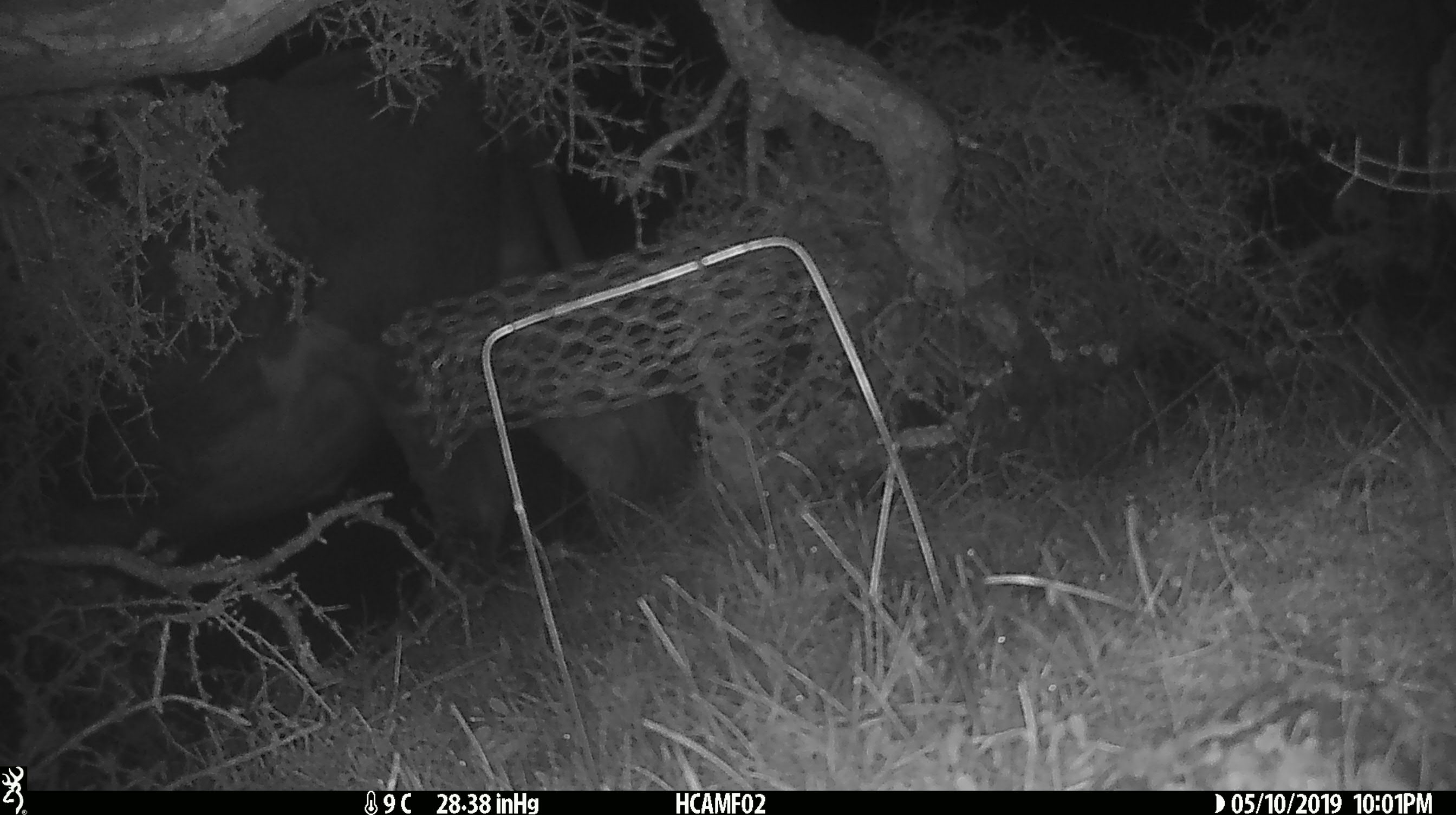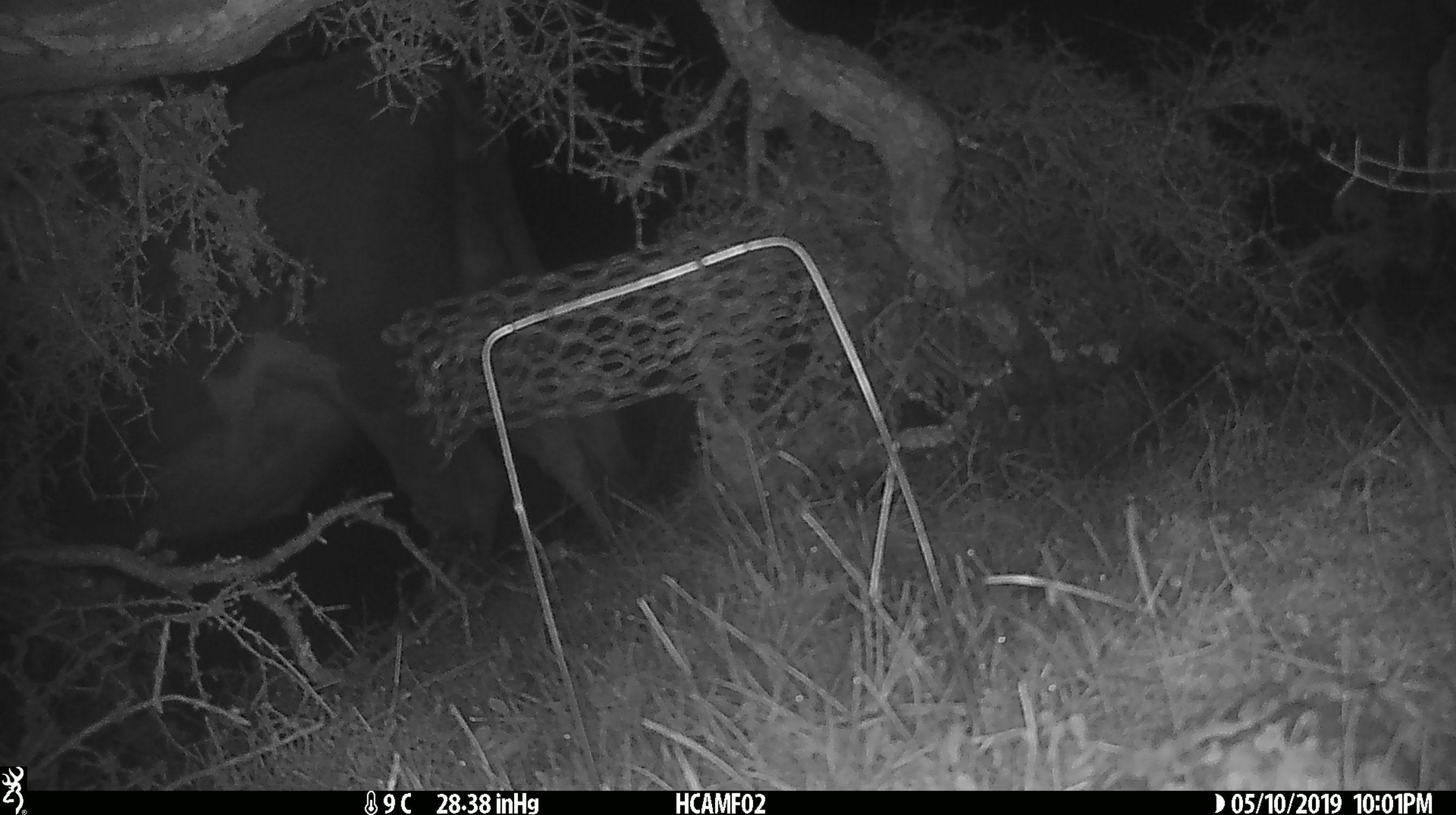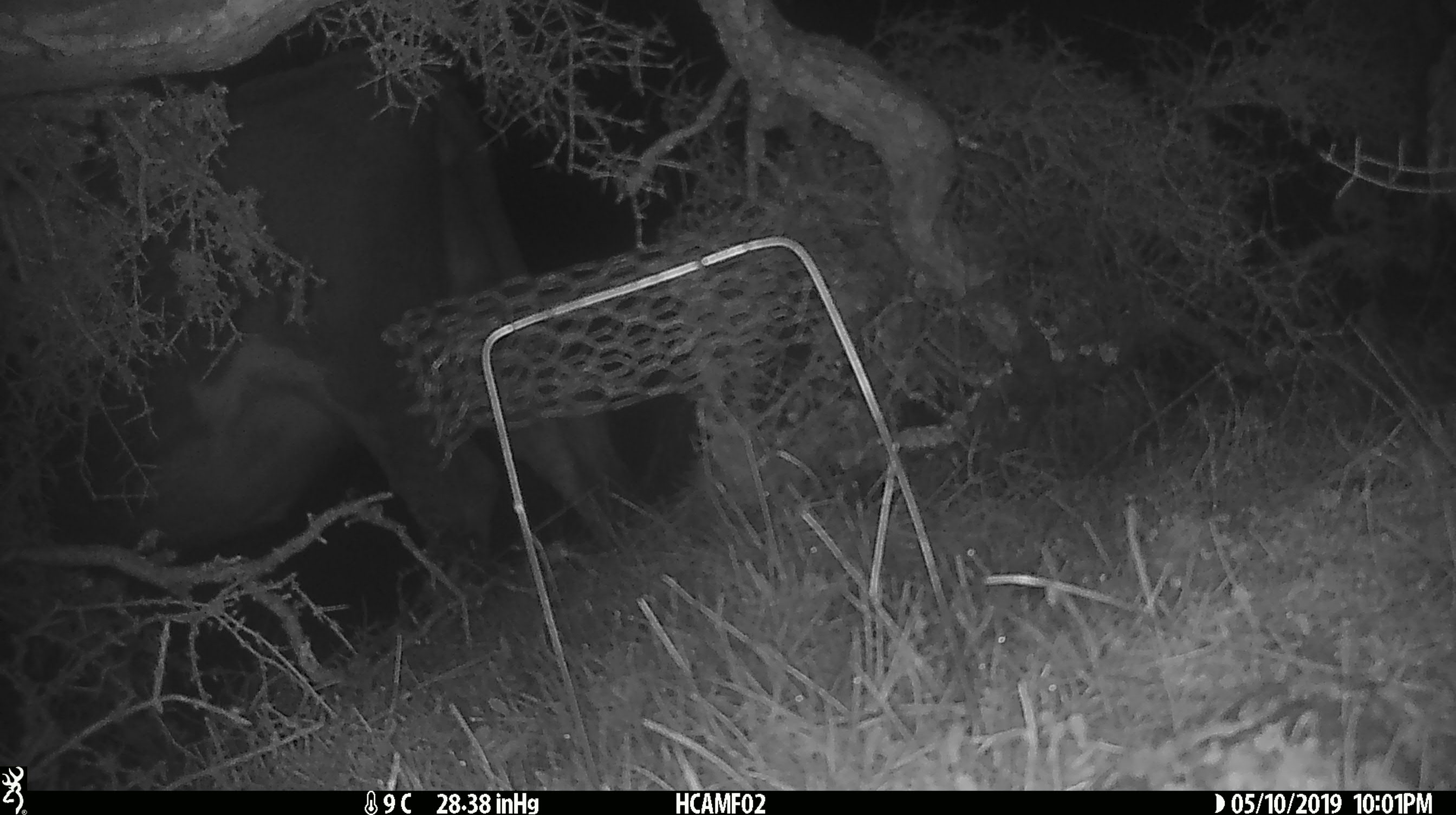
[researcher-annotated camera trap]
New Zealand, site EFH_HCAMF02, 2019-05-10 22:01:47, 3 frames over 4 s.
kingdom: Animalia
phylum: Chordata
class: Mammalia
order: Artiodactyla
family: Bovidae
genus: Bos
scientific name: Bos taurus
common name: domestic cow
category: cow